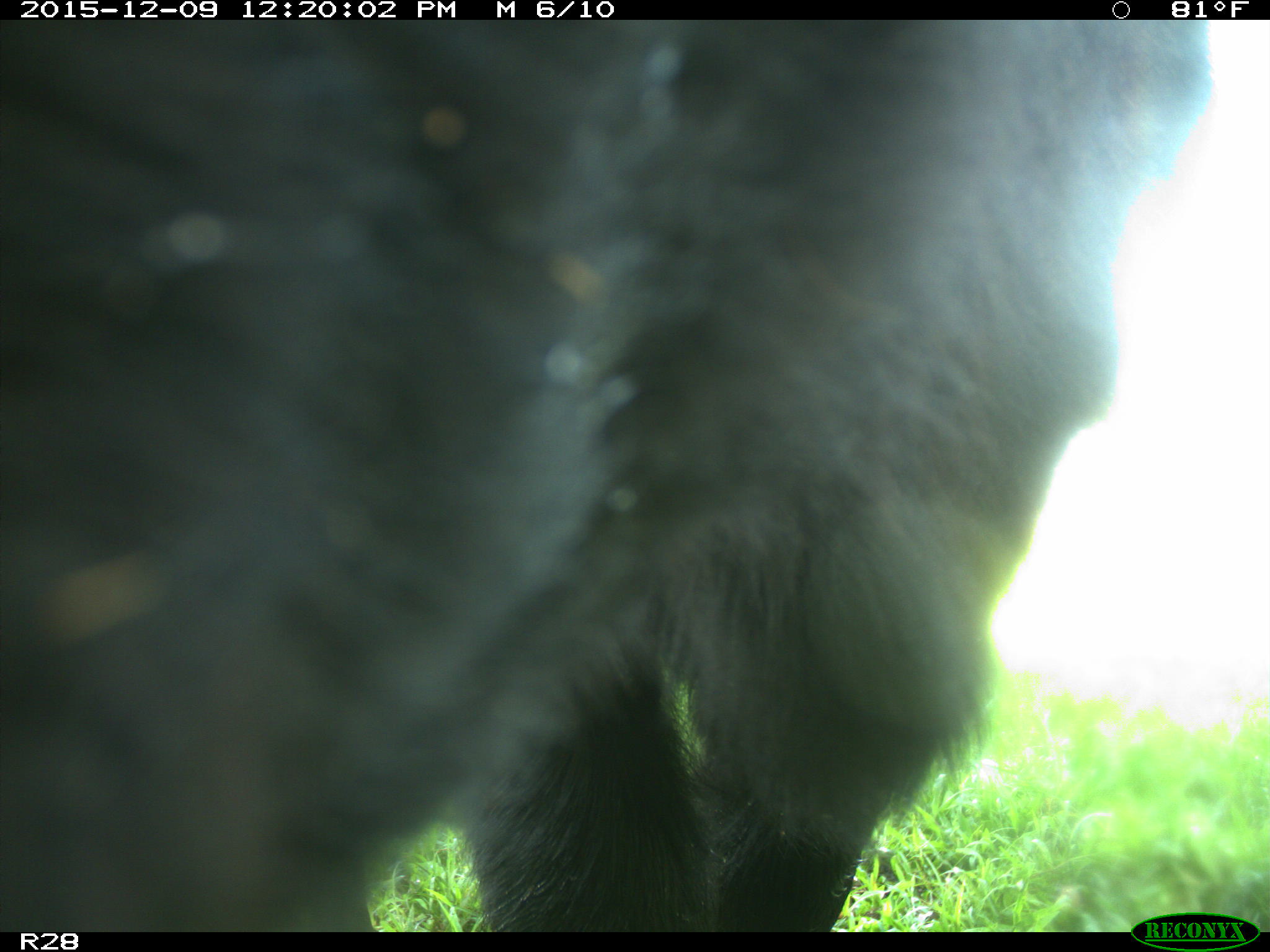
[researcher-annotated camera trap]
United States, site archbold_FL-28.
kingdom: Animalia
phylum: Chordata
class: Mammalia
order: Artiodactyla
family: Bovidae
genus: Bos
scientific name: Bos taurus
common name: domestic cow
Bos taurus (domestic cow).